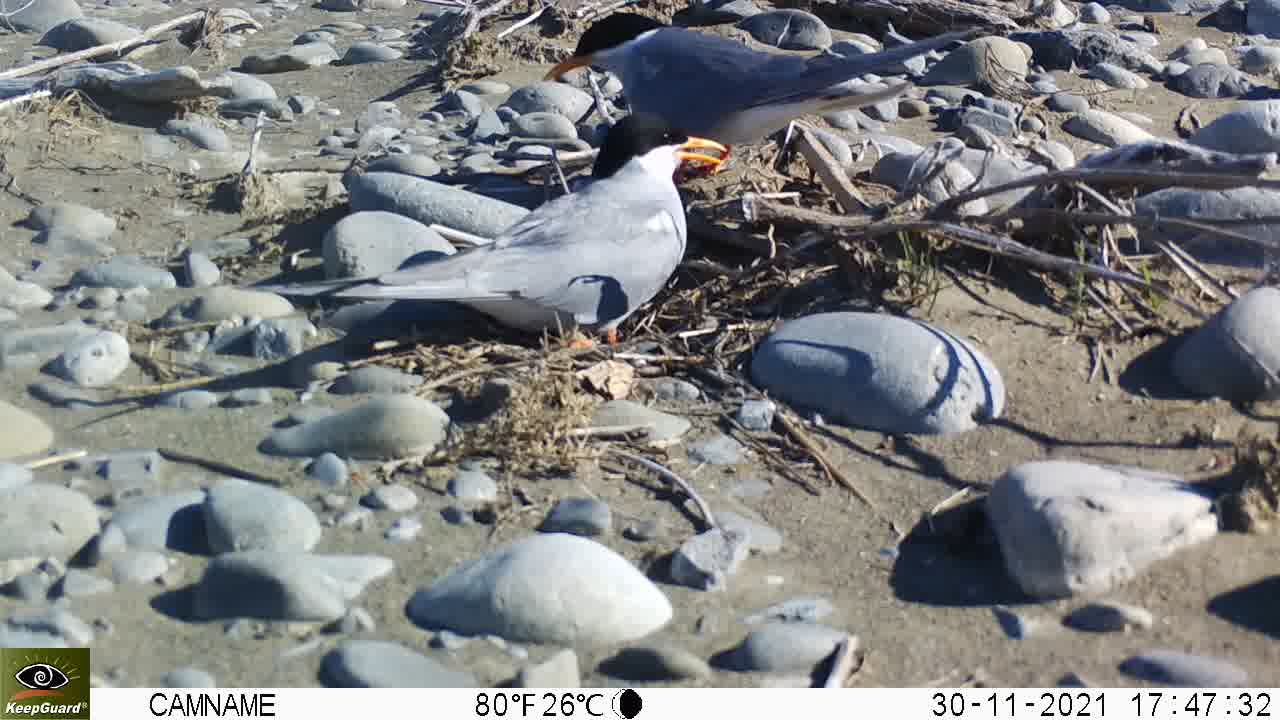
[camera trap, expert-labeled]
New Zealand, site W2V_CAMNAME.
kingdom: Animalia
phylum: Chordata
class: Aves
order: Charadriiformes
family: Laridae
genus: Chlidonias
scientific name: Chlidonias albostriatus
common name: black-fronted tern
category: black fronted tern